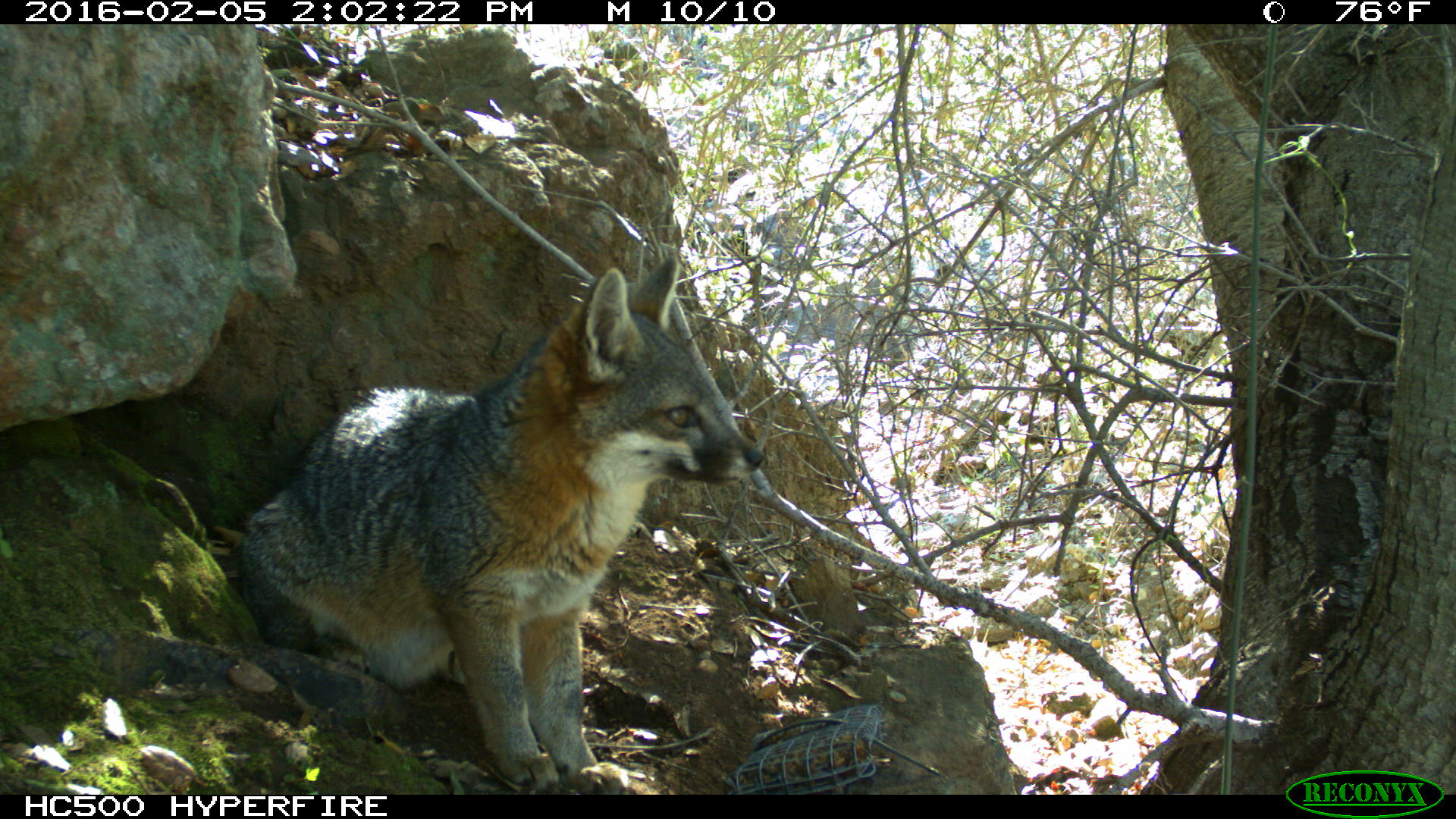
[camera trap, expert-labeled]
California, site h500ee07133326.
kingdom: Animalia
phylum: Chordata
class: Mammalia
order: Carnivora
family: Canidae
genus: Urocyon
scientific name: Urocyon littoralis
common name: island fox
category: fox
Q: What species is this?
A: Fox (island fox) (Urocyon littoralis).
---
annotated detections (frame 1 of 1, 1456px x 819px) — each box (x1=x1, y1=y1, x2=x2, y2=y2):
fox: (x1=243, y1=256, x2=762, y2=795)